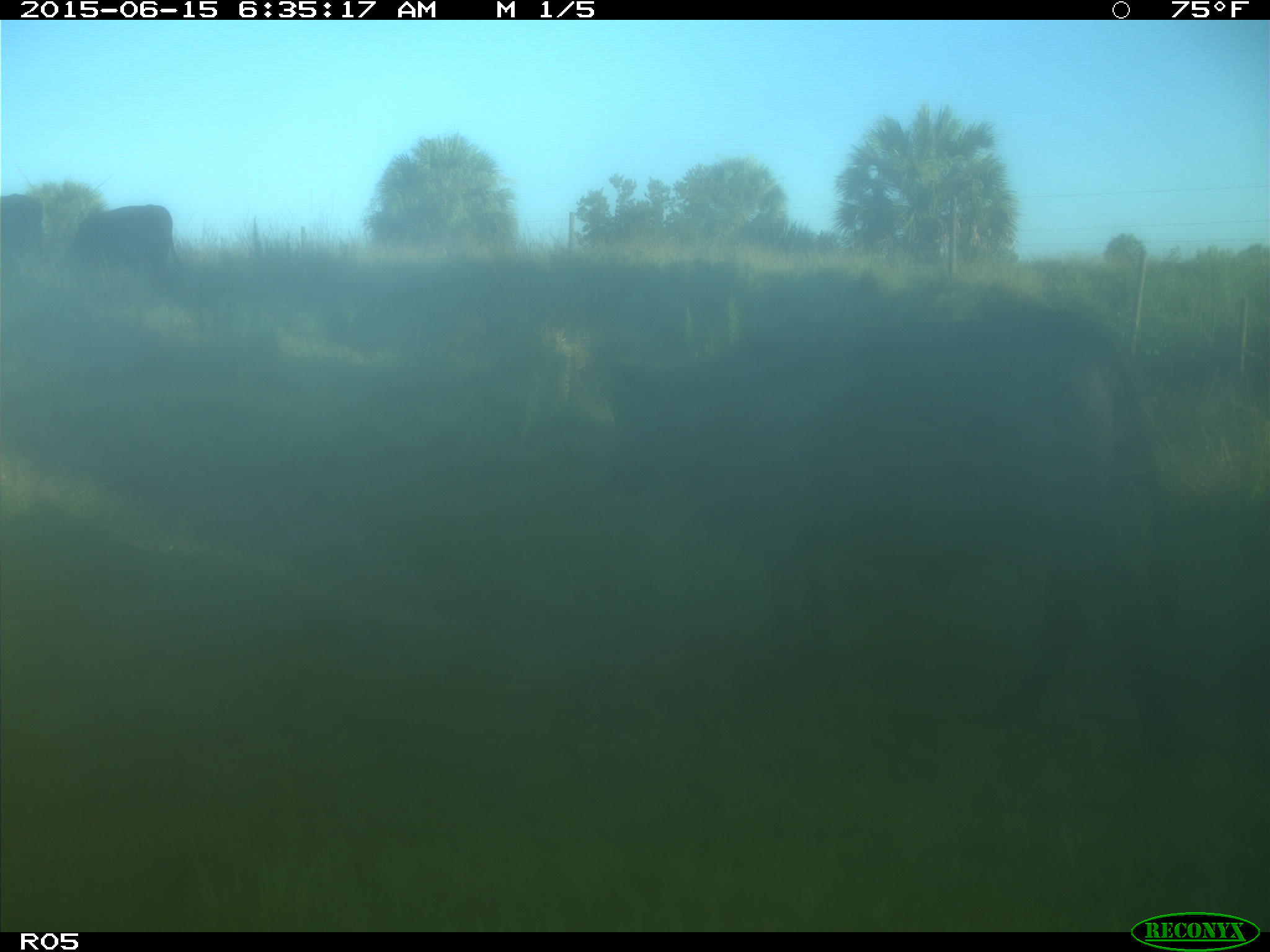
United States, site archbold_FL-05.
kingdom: Animalia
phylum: Chordata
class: Mammalia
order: Artiodactyla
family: Bovidae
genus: Bos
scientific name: Bos taurus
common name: domestic cow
Bos taurus (domestic cow).